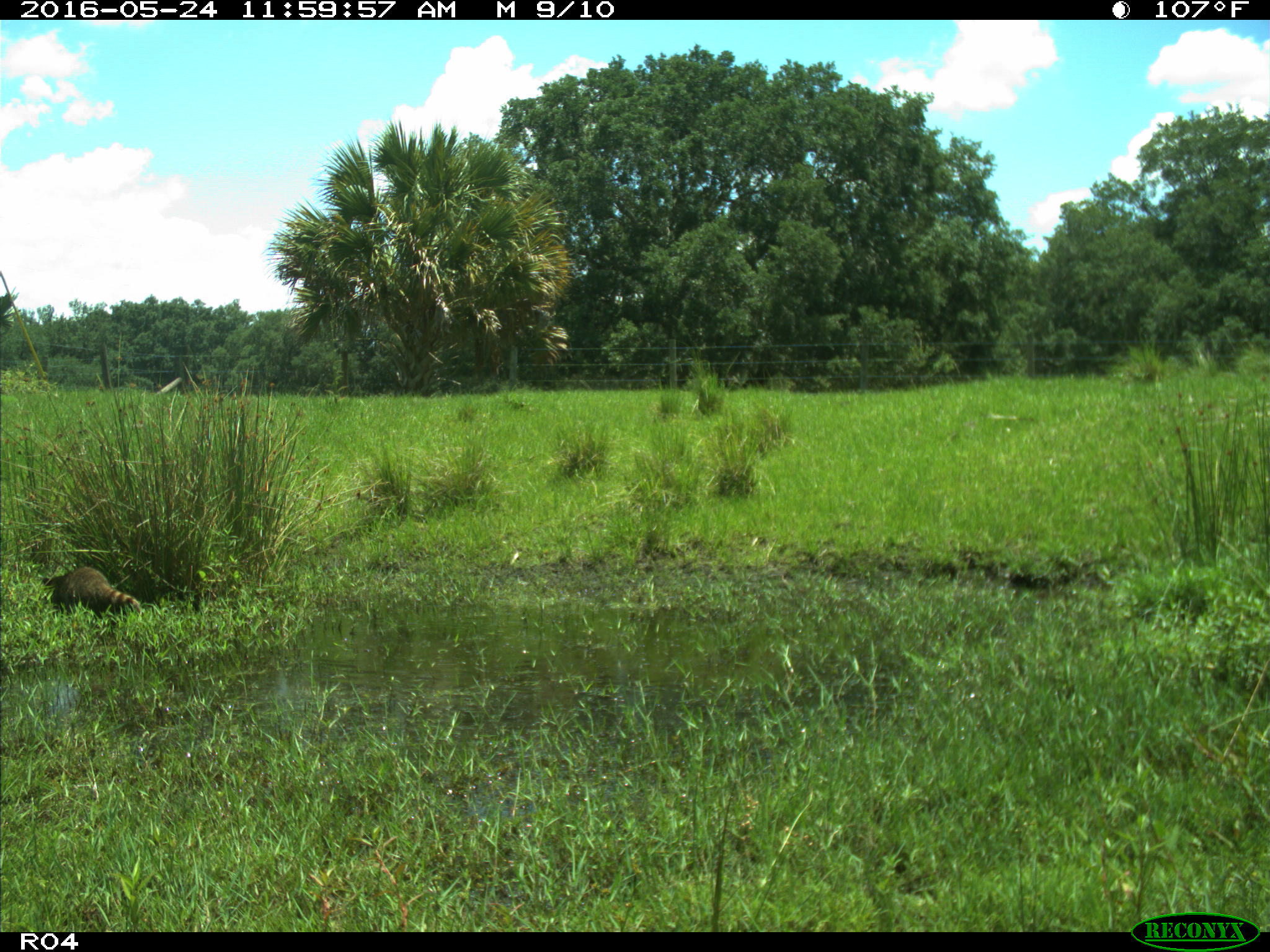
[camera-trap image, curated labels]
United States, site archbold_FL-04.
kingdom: Animalia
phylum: Chordata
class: Mammalia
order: Carnivora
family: Procyonidae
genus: Procyon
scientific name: Procyon lotor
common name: common raccoon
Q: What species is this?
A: Procyon lotor (common raccoon).